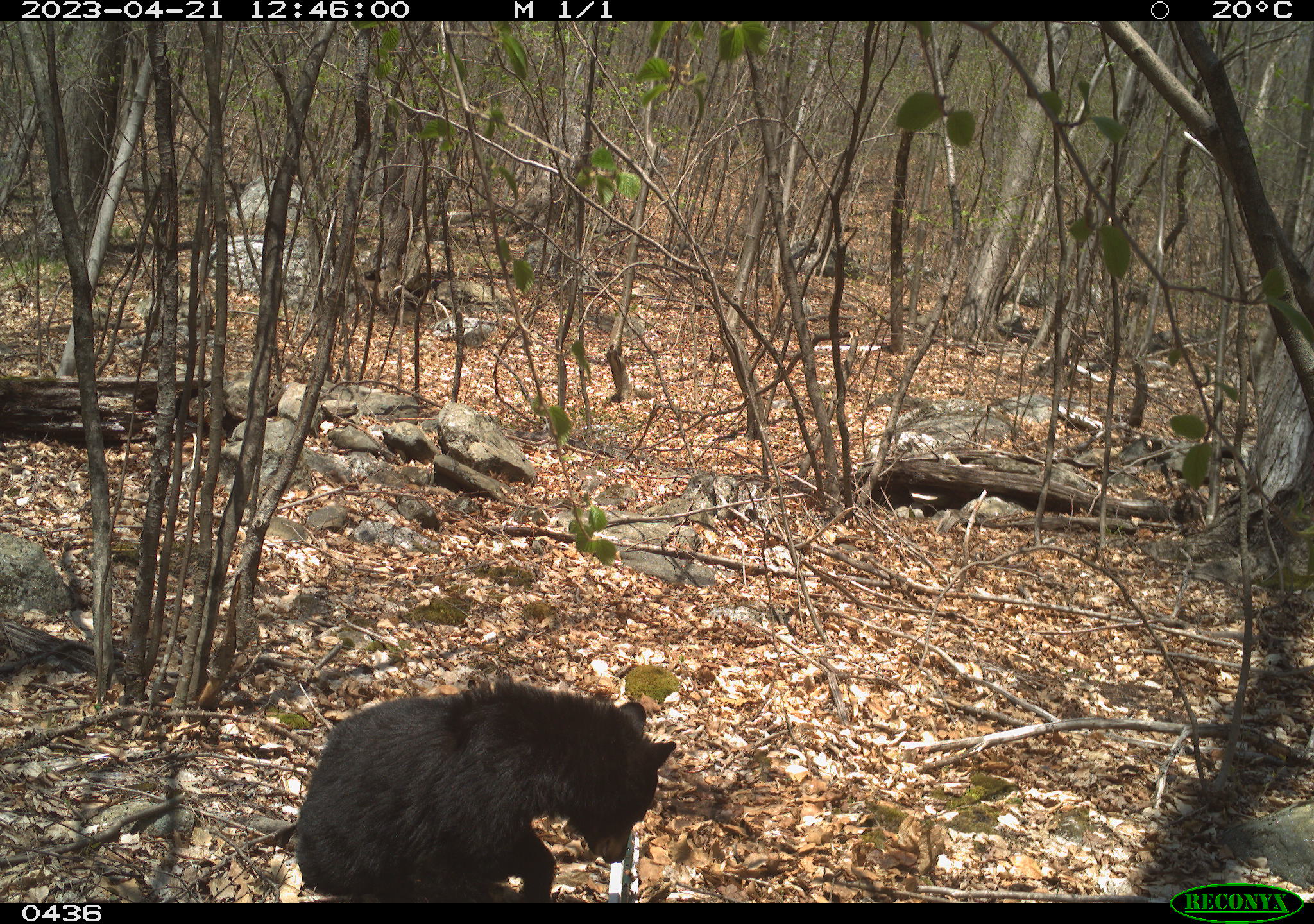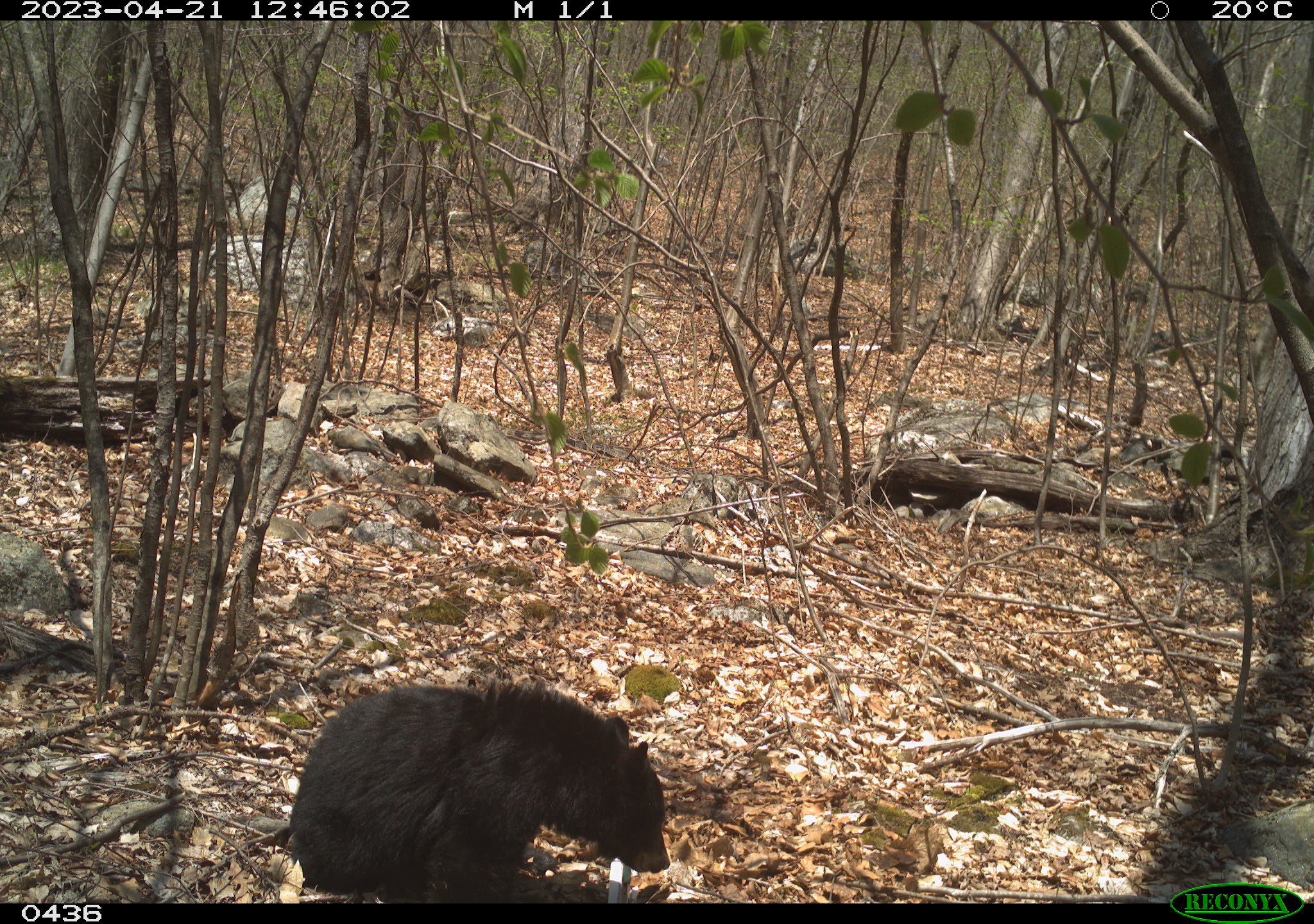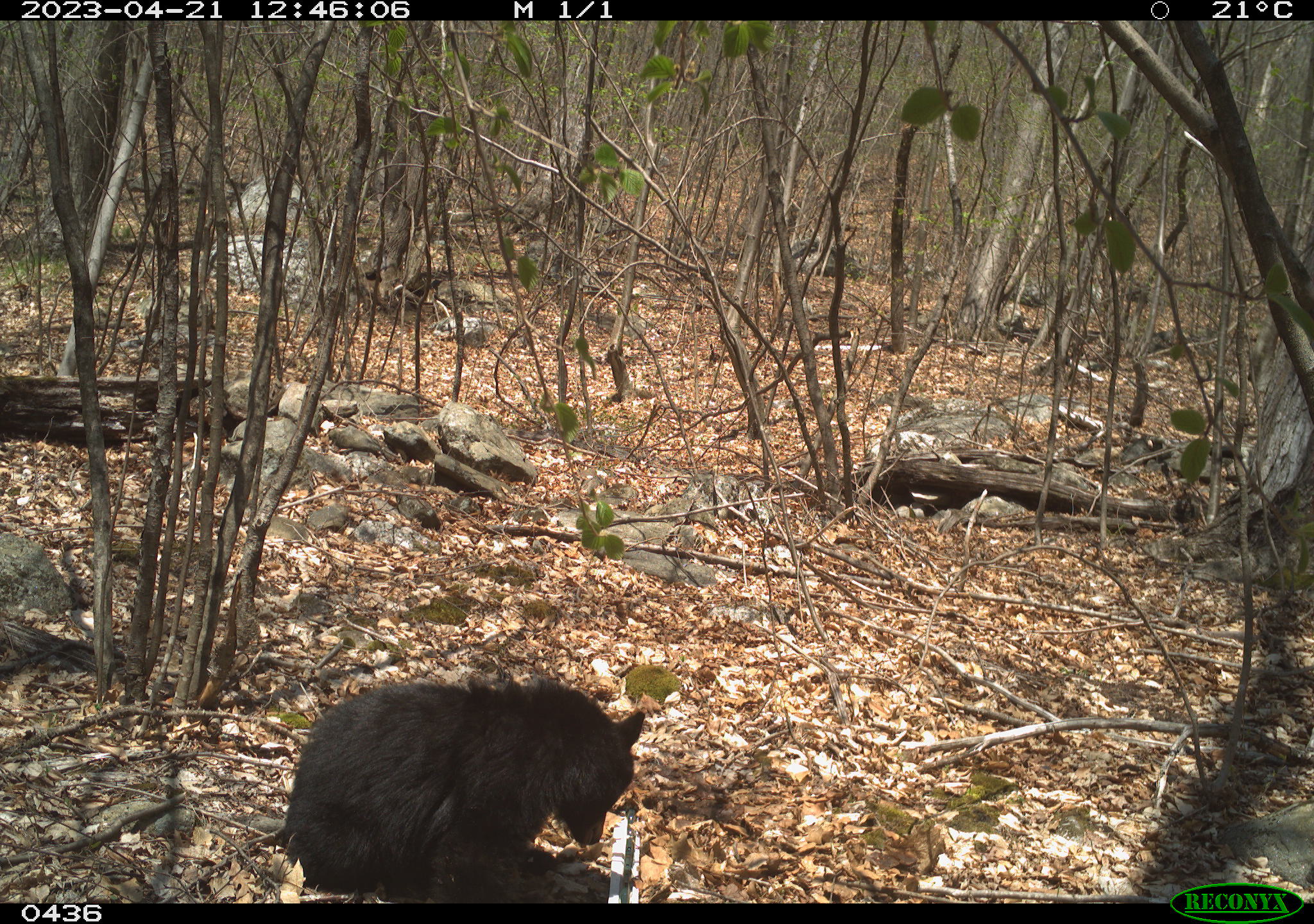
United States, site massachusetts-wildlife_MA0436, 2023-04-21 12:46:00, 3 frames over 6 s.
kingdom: Animalia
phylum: Chordata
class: Mammalia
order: Carnivora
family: Ursidae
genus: Ursus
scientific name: Ursus americanus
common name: black bear